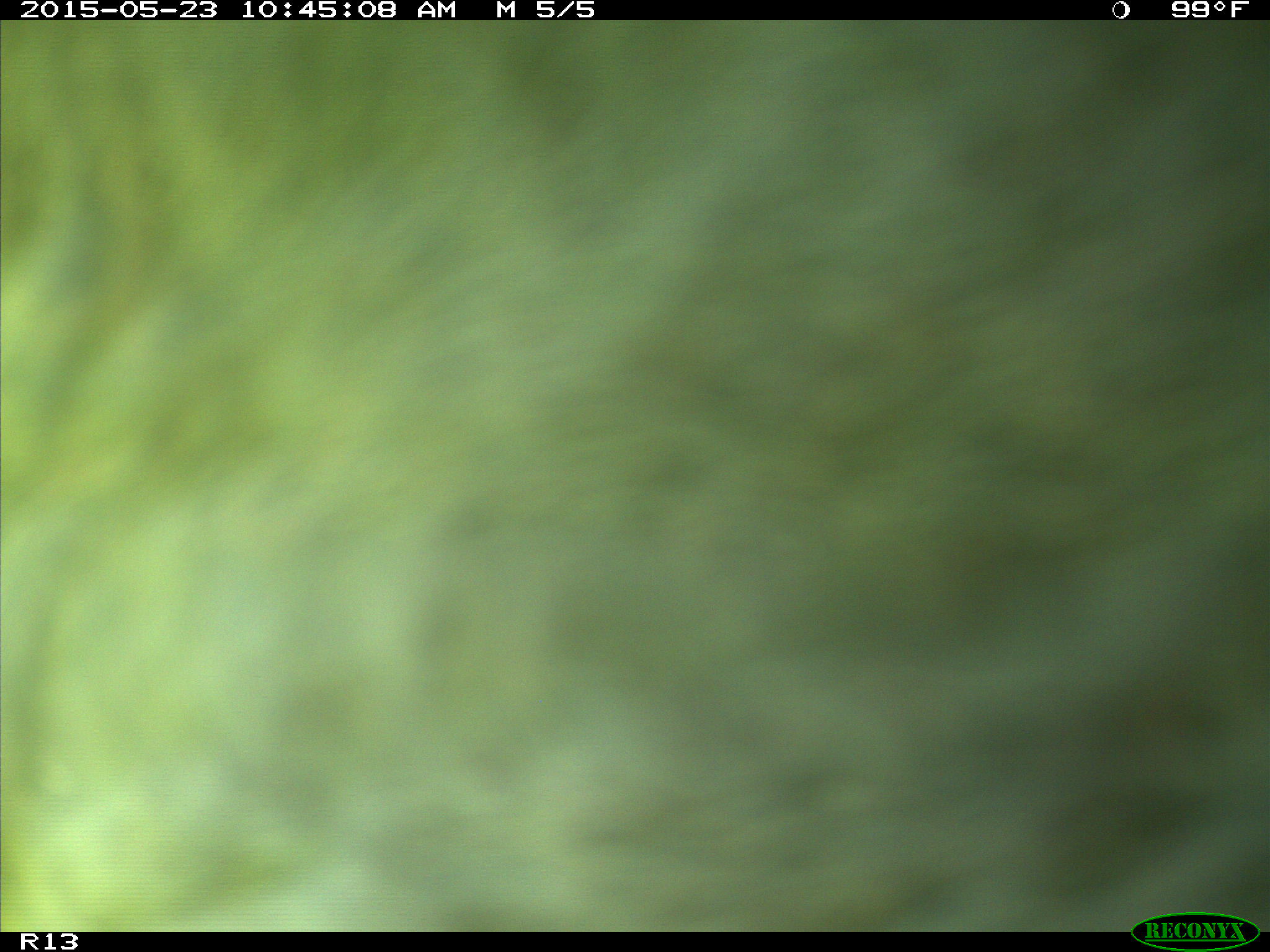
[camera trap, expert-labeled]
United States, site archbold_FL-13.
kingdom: Animalia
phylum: Chordata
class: Mammalia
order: Artiodactyla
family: Bovidae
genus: Bos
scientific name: Bos taurus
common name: domestic cow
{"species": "Bos taurus (domestic cow)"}